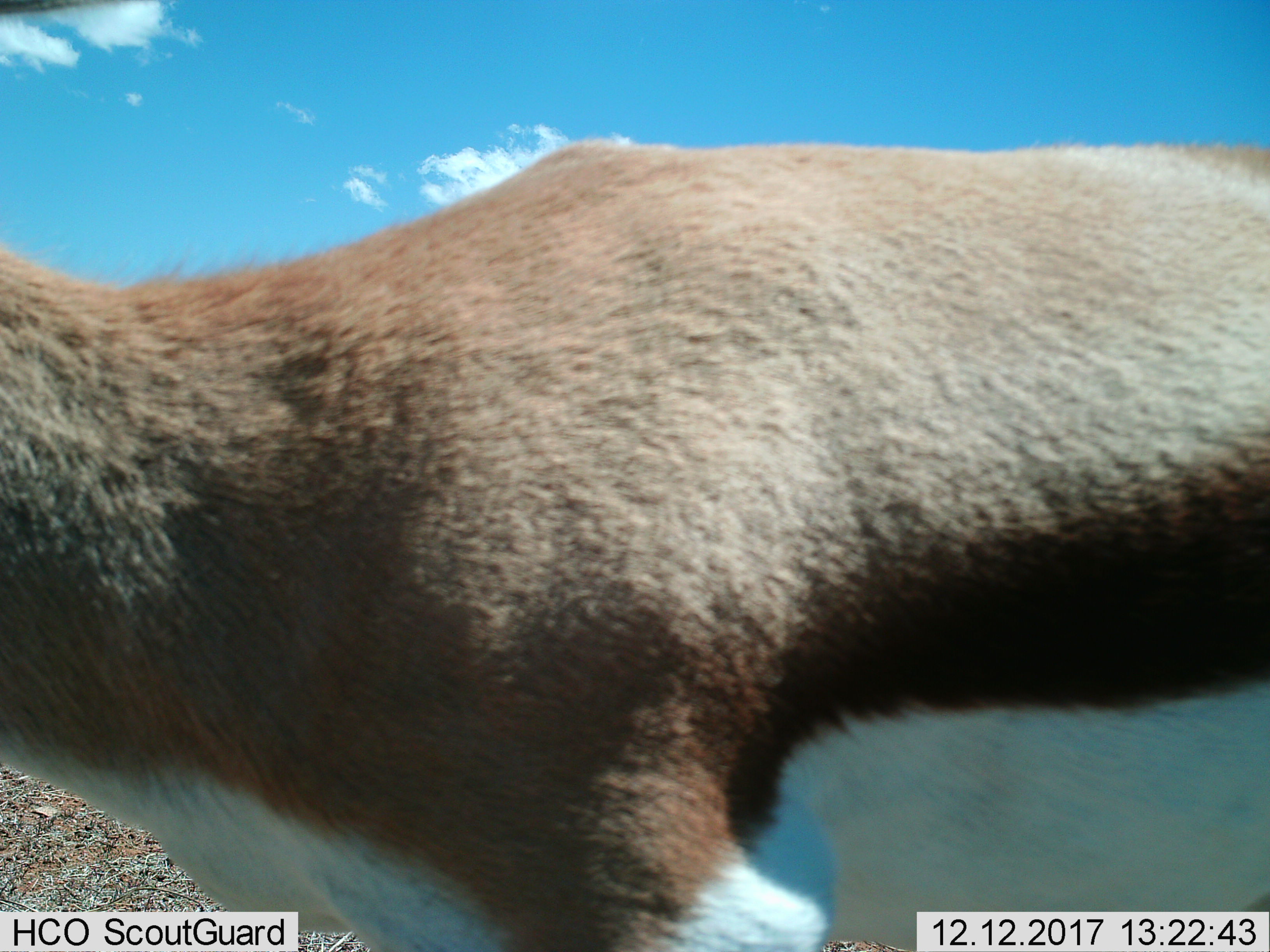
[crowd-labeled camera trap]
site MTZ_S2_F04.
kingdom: Animalia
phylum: Chordata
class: Mammalia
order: Artiodactyla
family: Bovidae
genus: Antidorcas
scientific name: Antidorcas marsupialis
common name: springbok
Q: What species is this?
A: Springbok (Antidorcas marsupialis).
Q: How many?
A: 1.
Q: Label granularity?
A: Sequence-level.